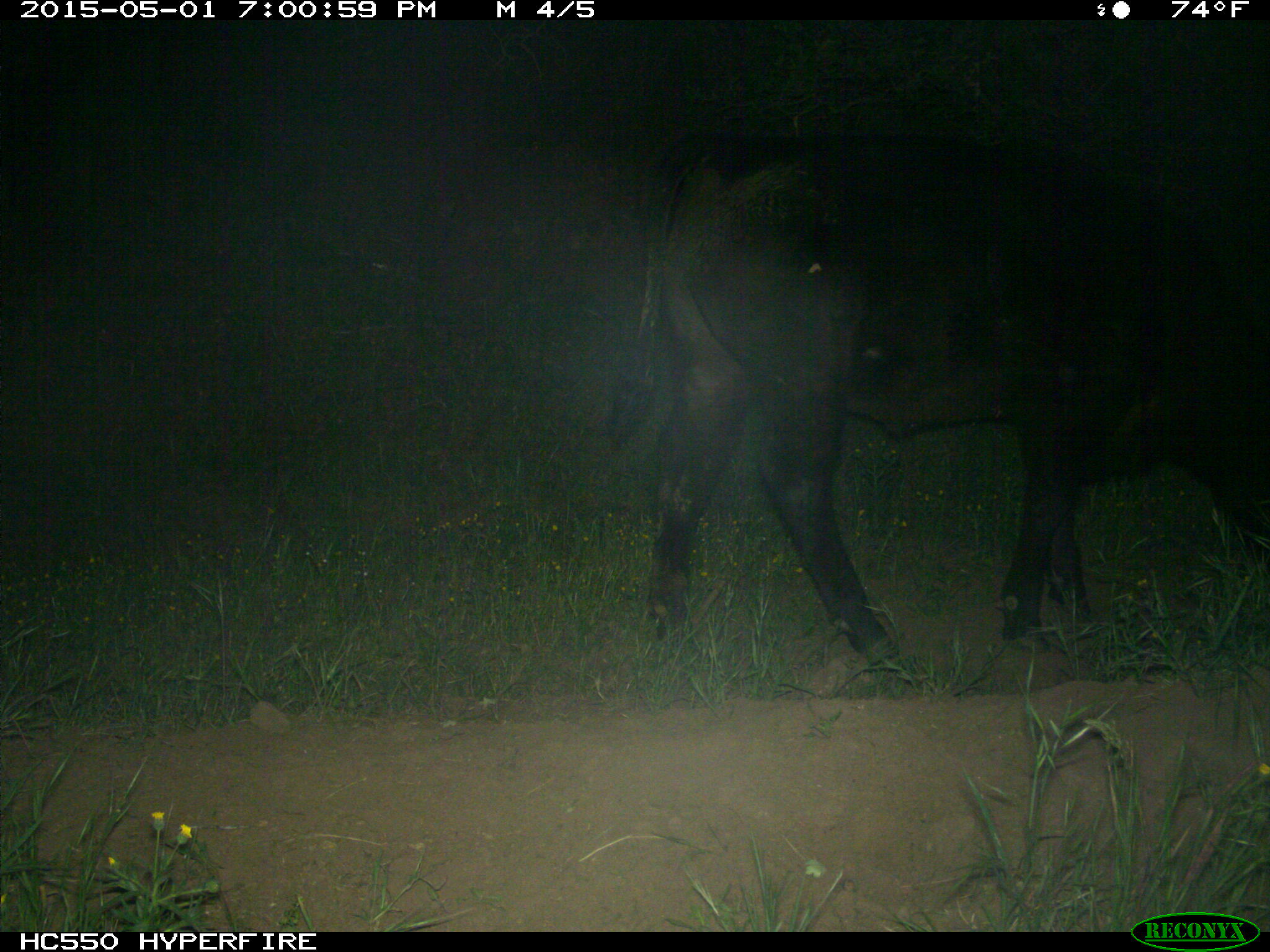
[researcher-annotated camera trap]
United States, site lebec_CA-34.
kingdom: Animalia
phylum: Chordata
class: Mammalia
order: Artiodactyla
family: Bovidae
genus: Bos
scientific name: Bos taurus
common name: domestic cow